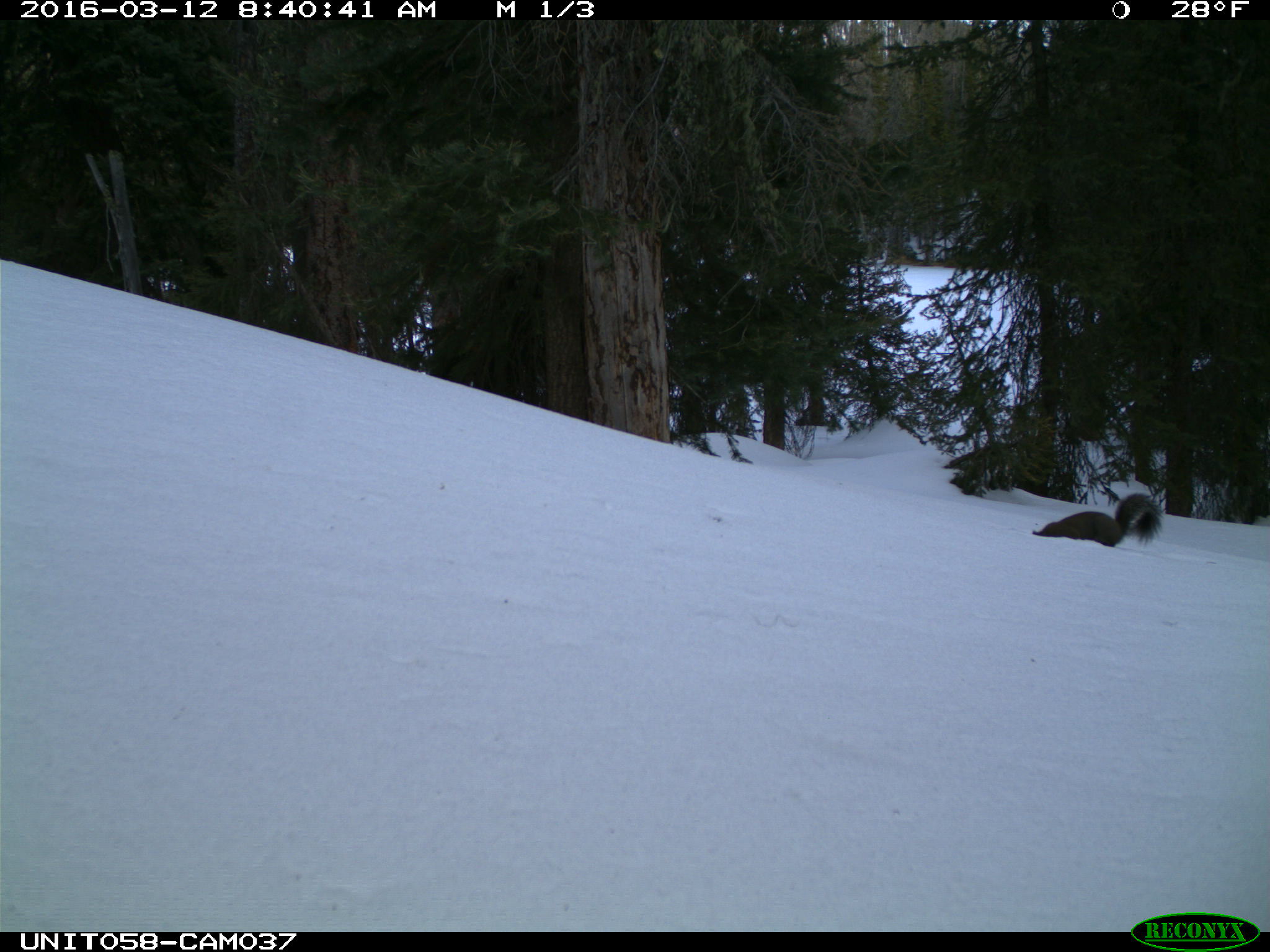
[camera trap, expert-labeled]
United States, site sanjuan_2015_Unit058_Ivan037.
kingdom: Animalia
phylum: Chordata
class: Mammalia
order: Rodentia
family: Sciuridae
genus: Tamiasciurus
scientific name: Tamiasciurus hudsonicus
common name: american red squirrel